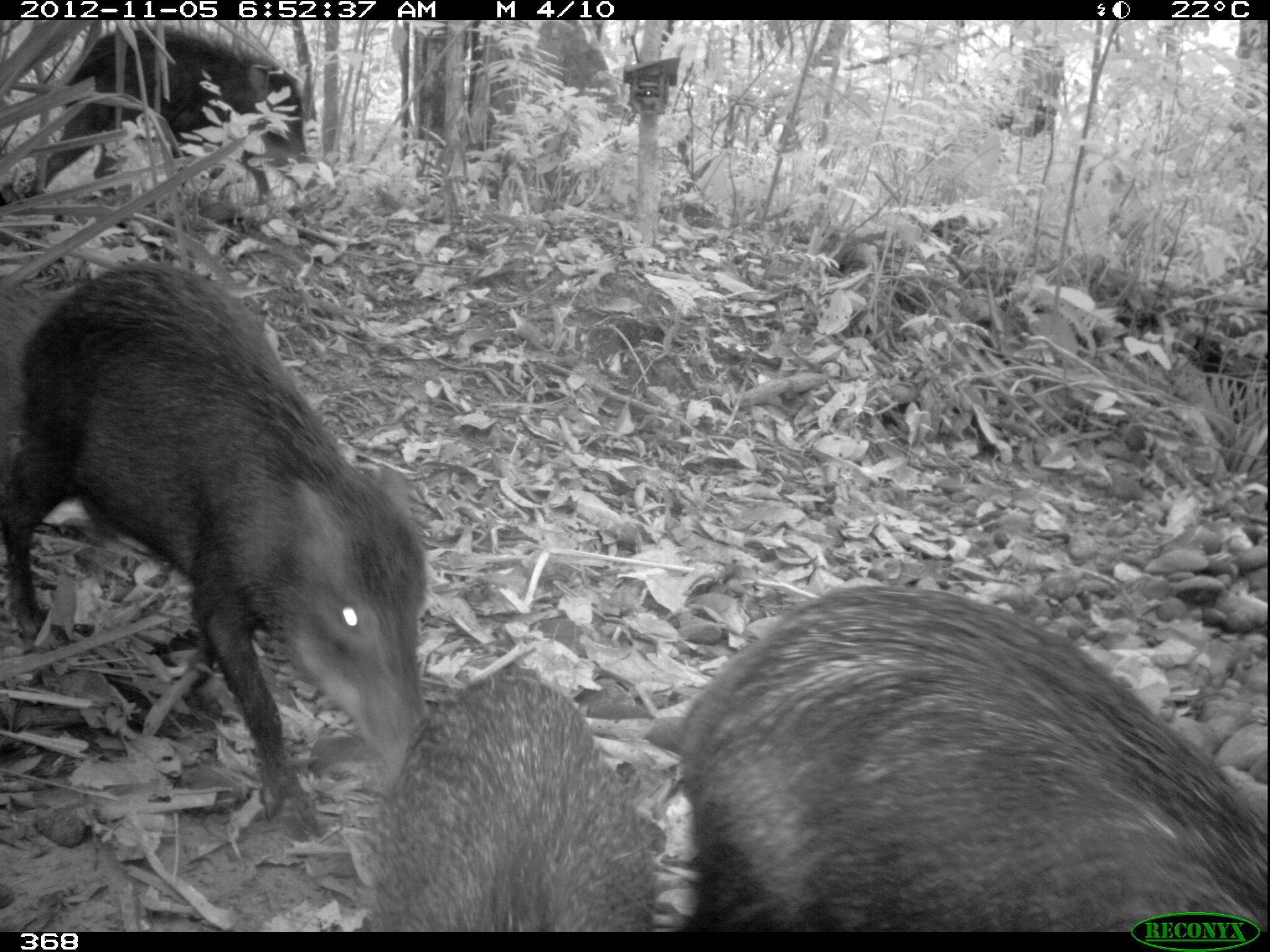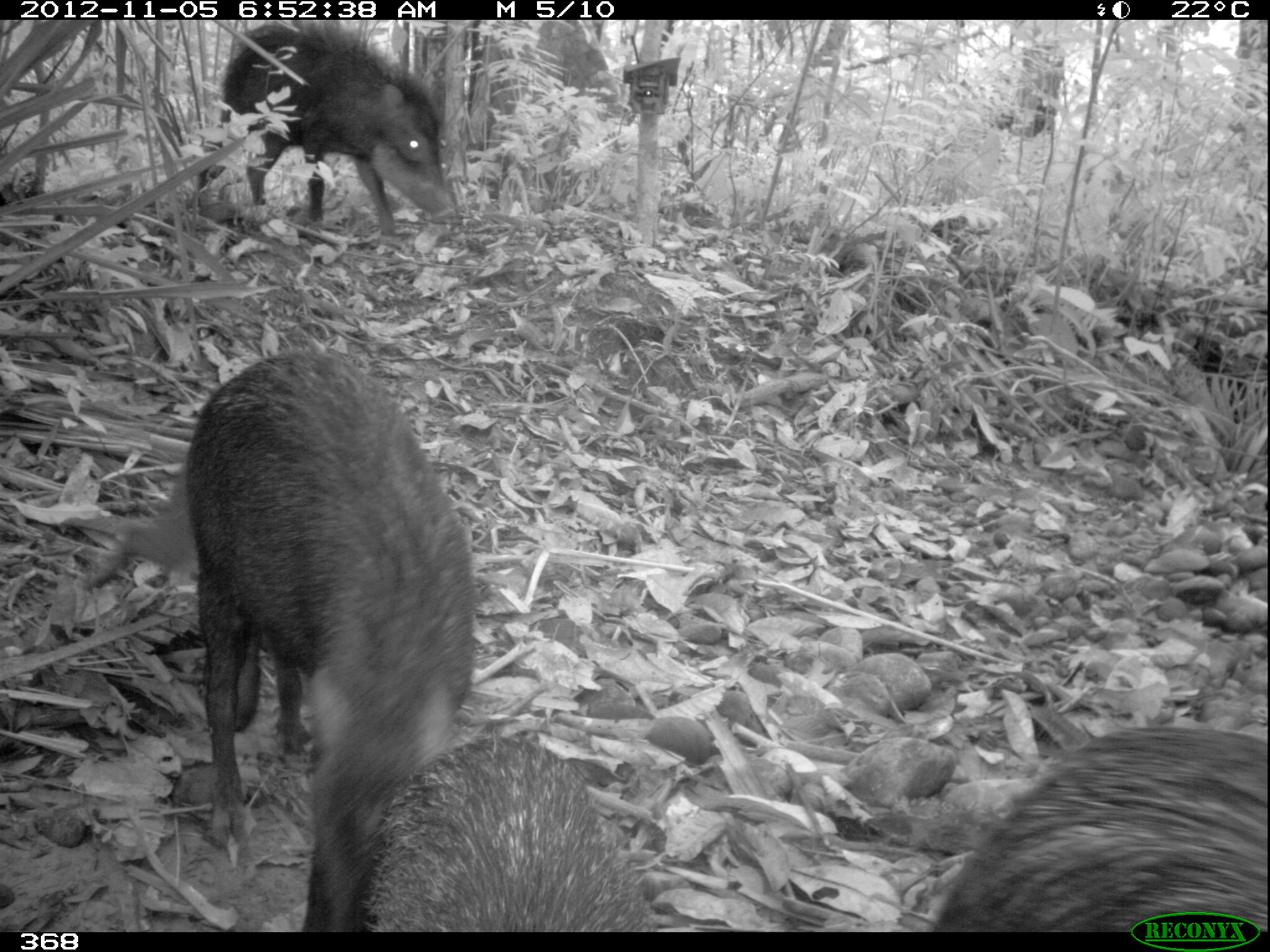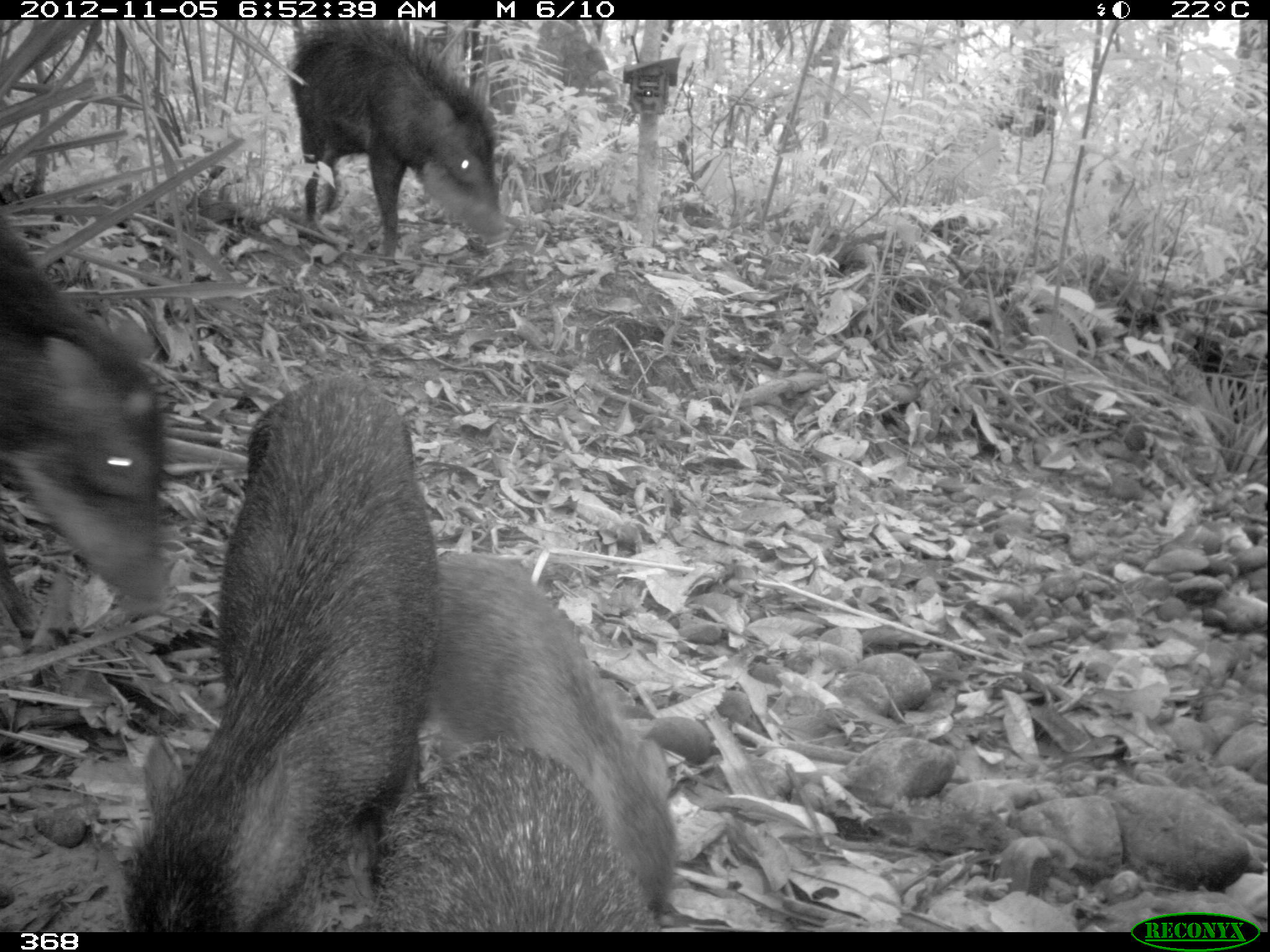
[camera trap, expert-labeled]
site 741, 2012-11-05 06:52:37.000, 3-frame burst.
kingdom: Animalia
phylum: Chordata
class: Mammalia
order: Artiodactyla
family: Tayassuidae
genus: Tayassu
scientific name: Tayassu pecari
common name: white-lipped peccary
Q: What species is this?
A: Tayassu pecari (white-lipped peccary).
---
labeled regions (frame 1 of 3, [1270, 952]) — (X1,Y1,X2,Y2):
tayassu pecari: (2,263,427,809); (679,582,1262,933); (369,669,653,932); (15,26,306,203)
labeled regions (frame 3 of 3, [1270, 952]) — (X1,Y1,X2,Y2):
tayassu pecari: (122,373,443,931); (430,552,674,909); (0,205,165,639); (376,743,653,932); (287,18,504,259)